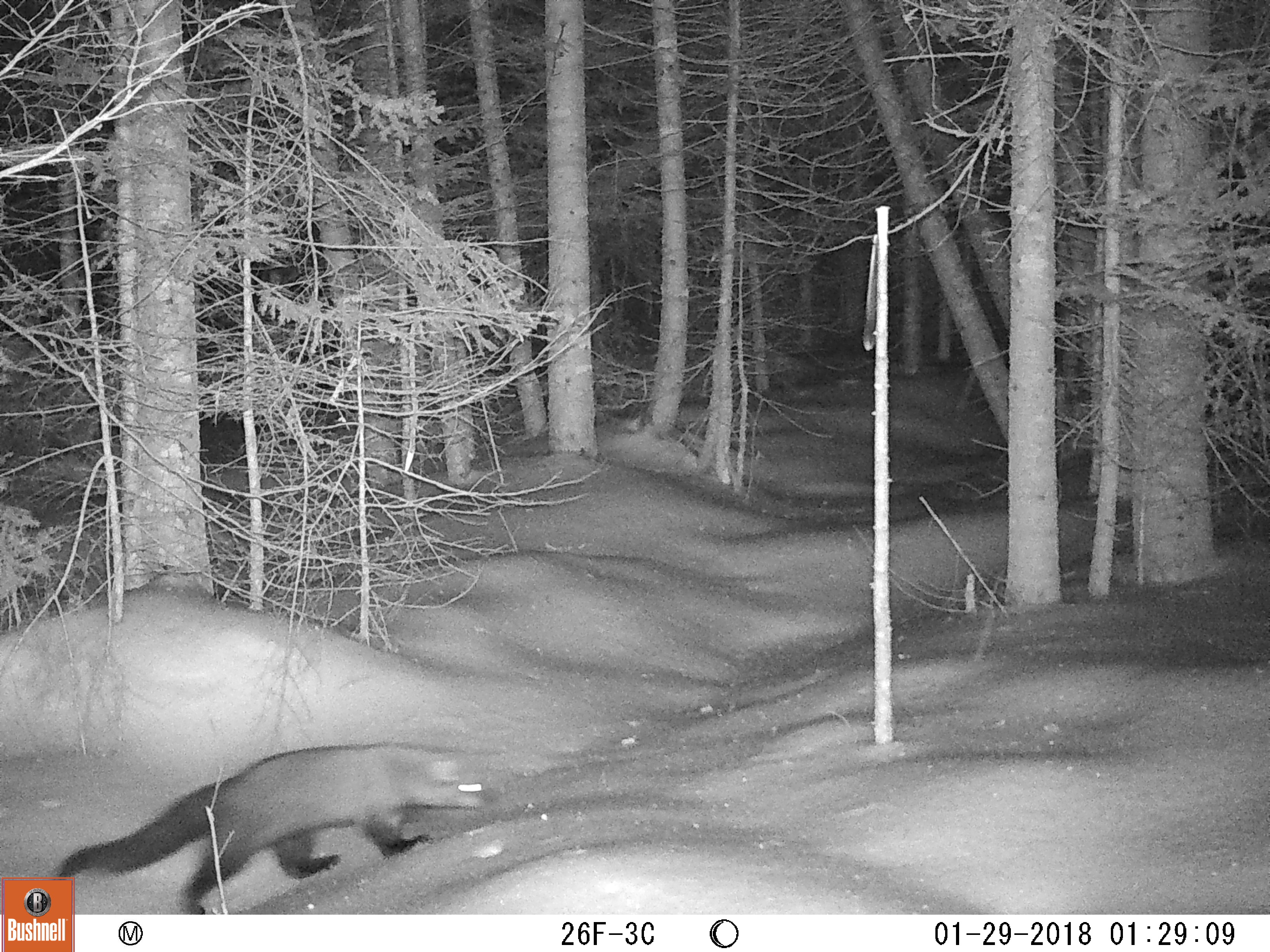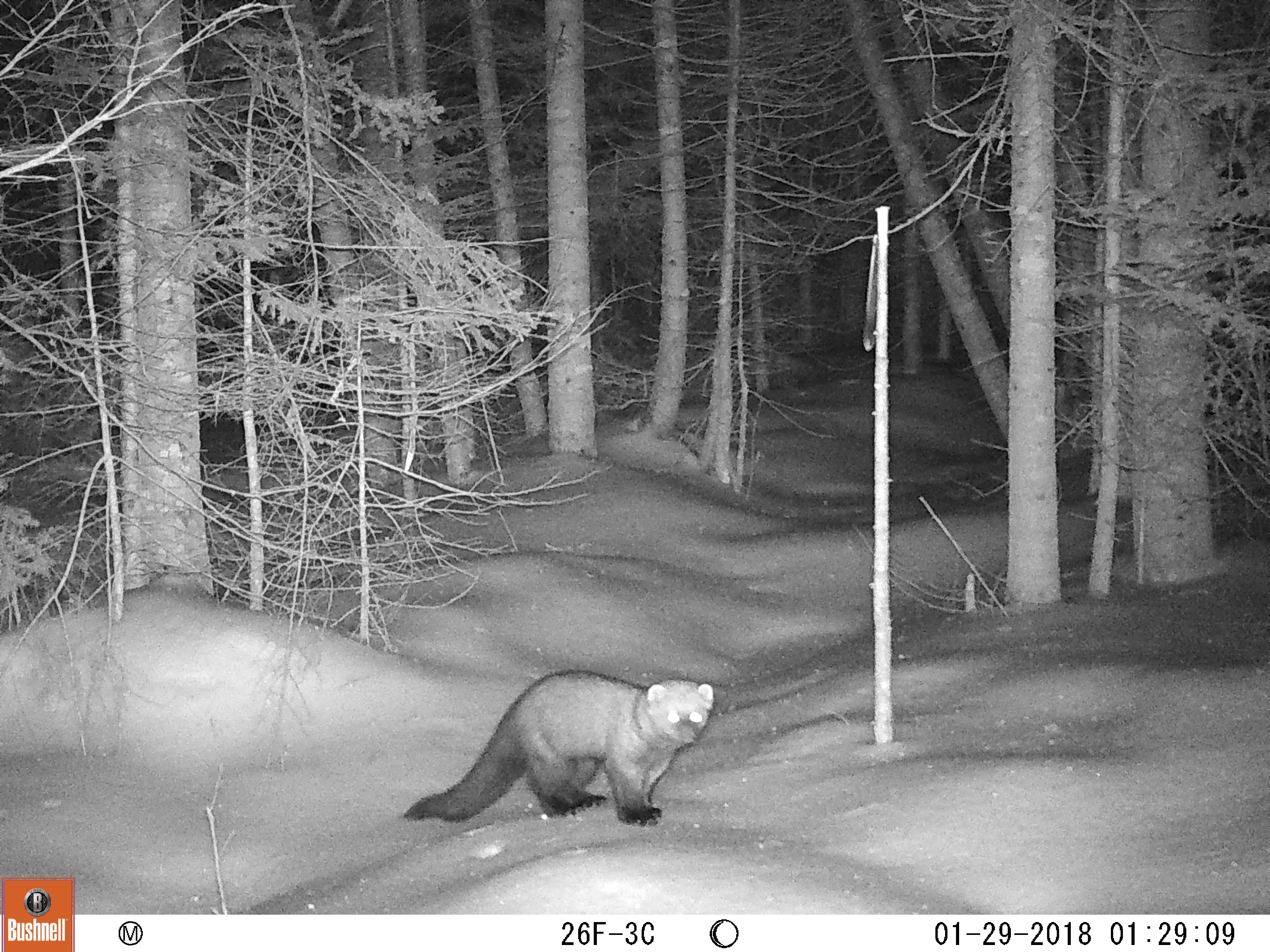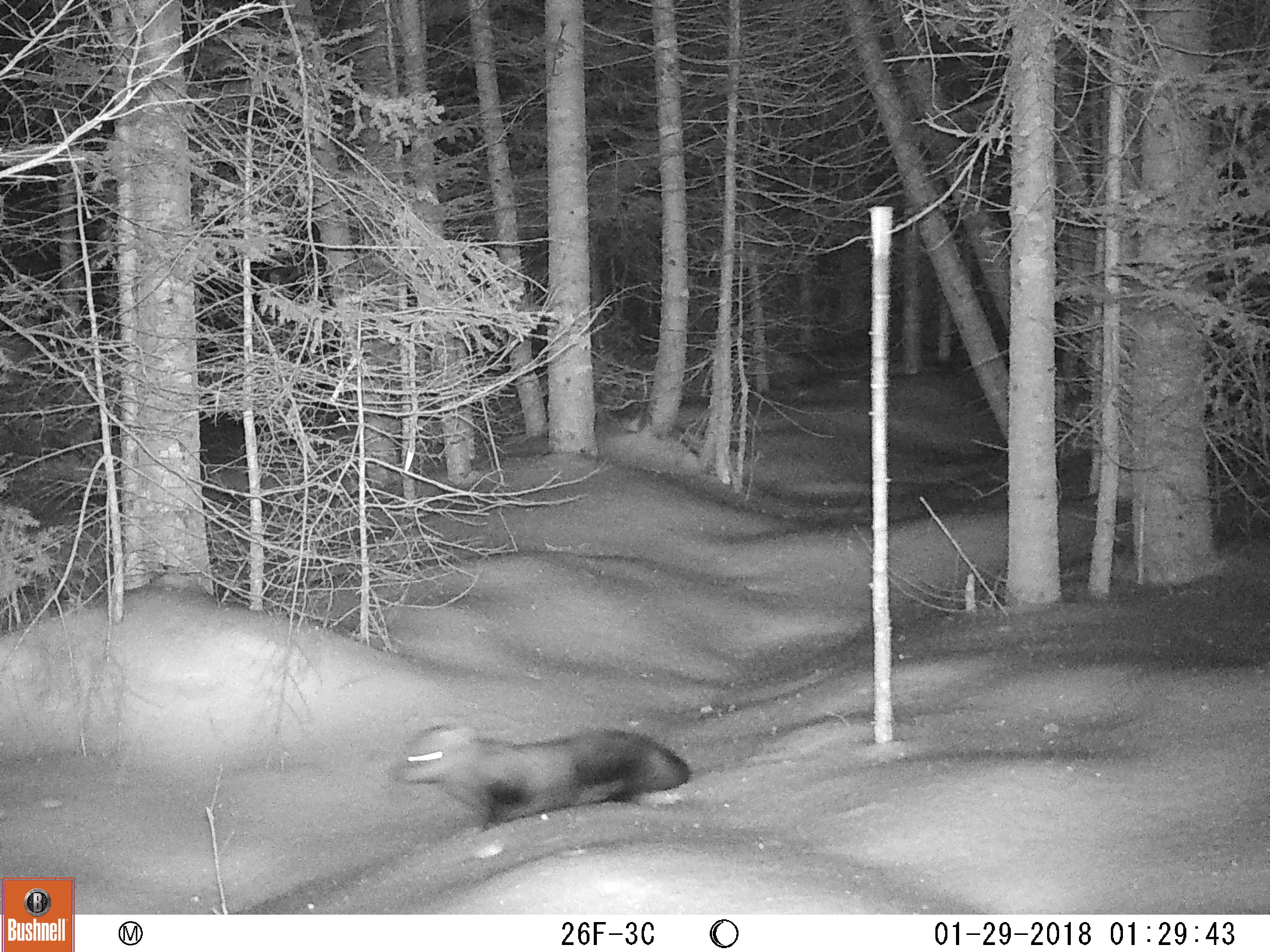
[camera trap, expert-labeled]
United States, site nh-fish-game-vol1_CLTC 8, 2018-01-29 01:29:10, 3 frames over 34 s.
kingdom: Animalia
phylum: Chordata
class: Mammalia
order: Carnivora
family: Mustelidae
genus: Pekania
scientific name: Pekania pennanti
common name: fisher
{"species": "fisher (Pekania pennanti)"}